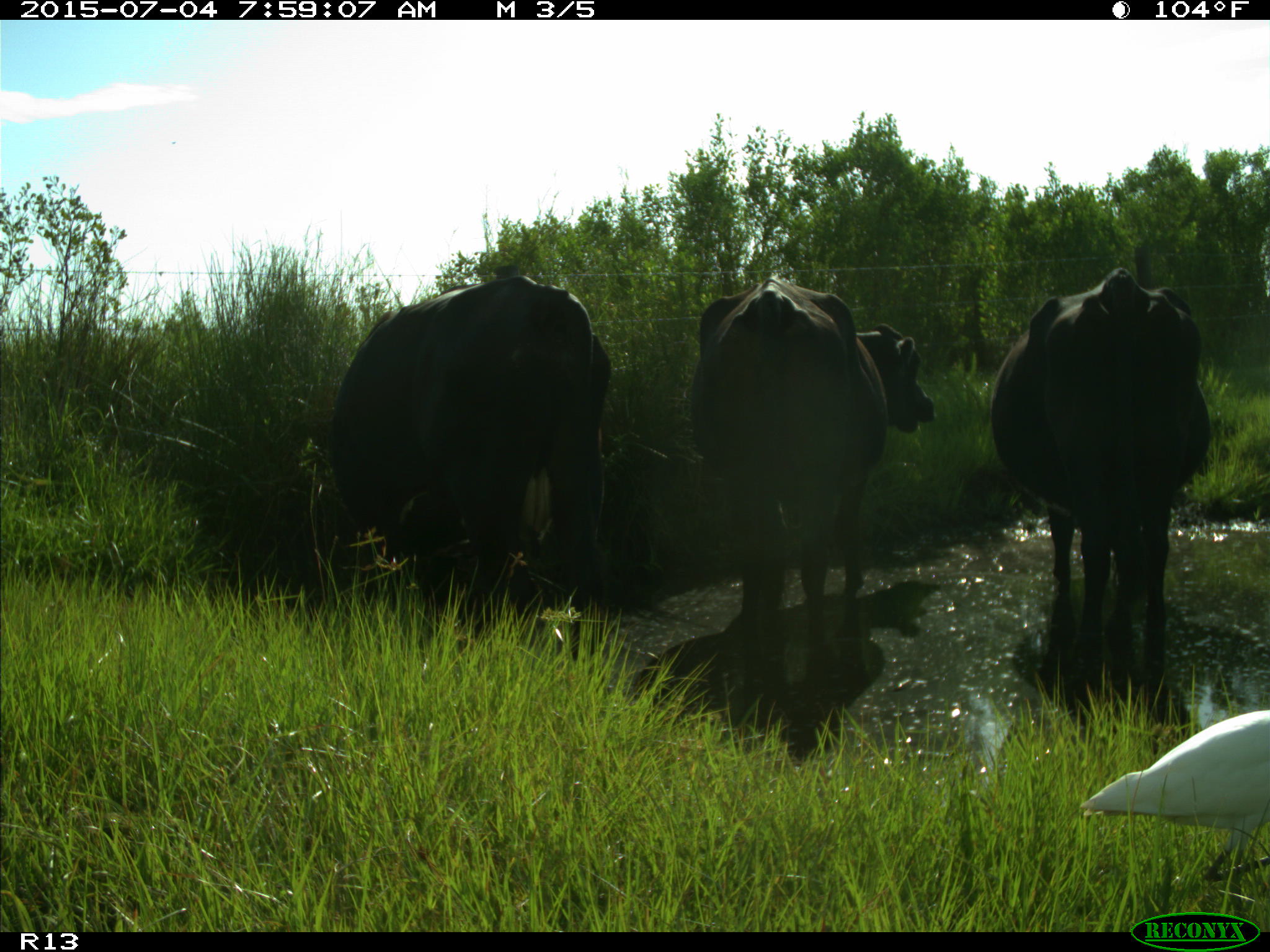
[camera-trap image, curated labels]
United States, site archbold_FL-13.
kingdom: Animalia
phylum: Chordata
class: Mammalia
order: Artiodactyla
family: Bovidae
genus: Bos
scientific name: Bos taurus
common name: domestic cow